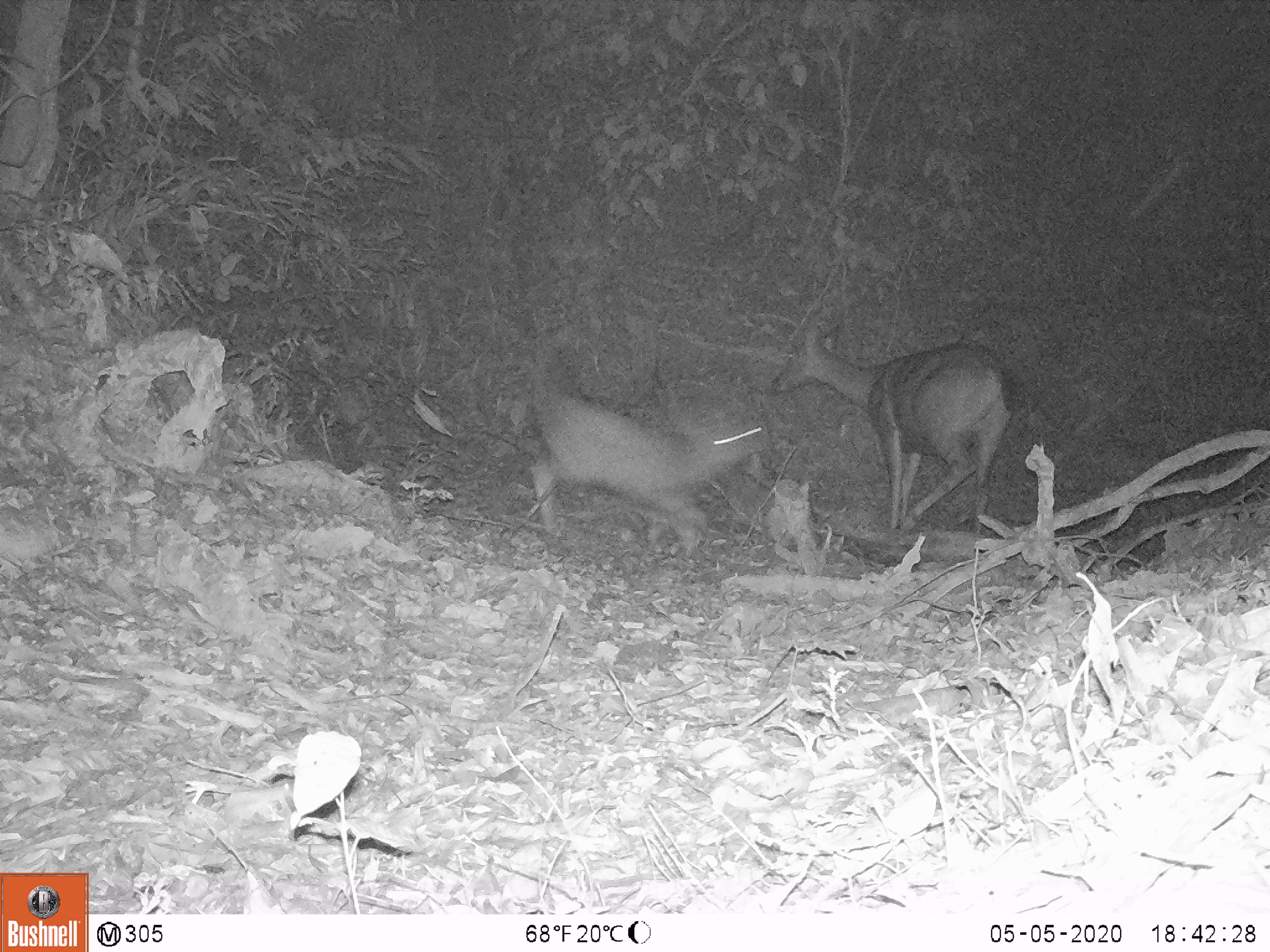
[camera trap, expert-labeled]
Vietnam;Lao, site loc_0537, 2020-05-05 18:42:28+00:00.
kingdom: Animalia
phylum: Chordata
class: Mammalia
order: Artiodactyla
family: Cervidae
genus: Rusa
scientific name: Rusa unicolor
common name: sambar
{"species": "sambar (Rusa unicolor)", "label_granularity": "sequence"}